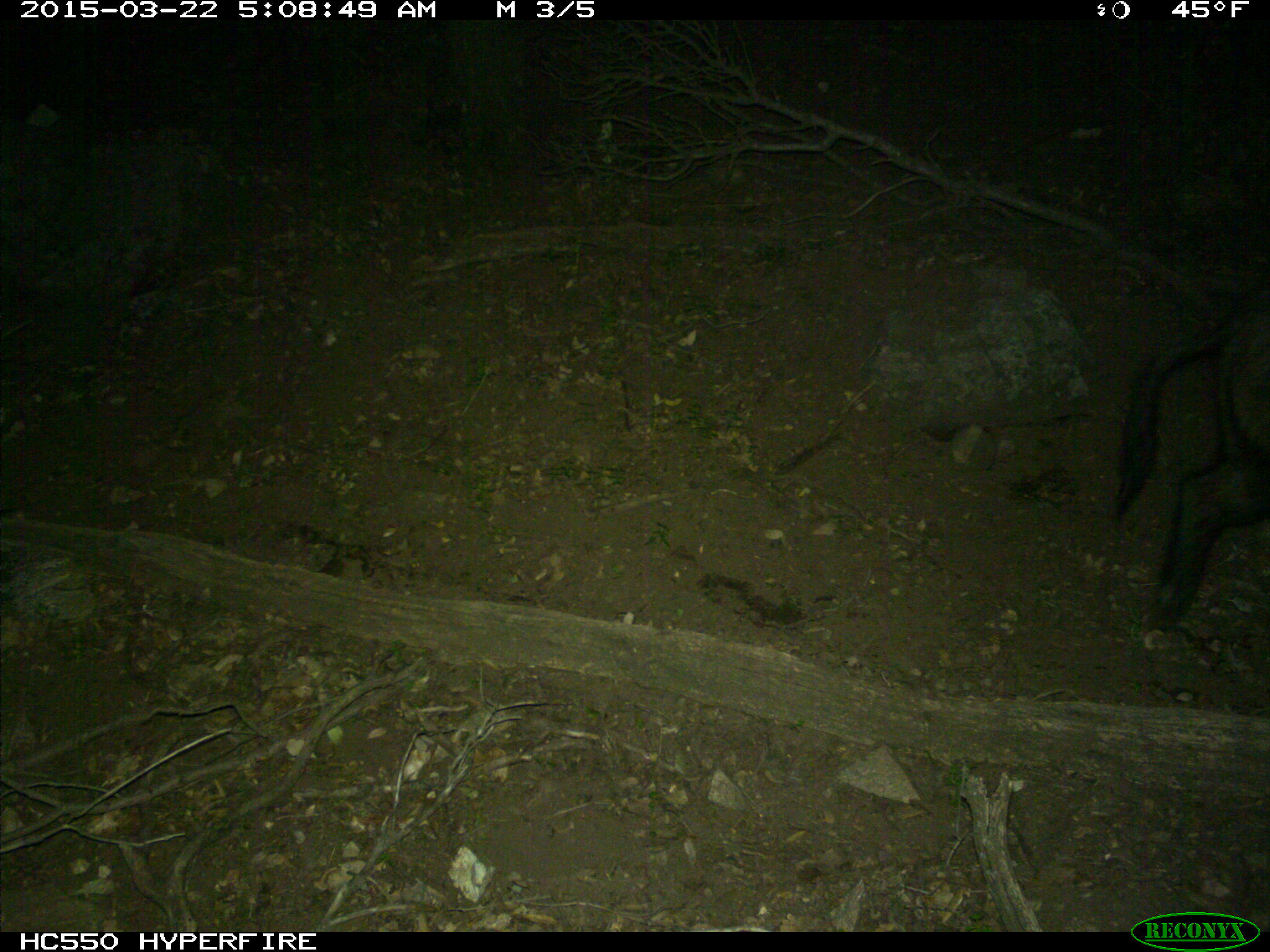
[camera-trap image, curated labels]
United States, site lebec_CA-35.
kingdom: Animalia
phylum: Chordata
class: Mammalia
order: Artiodactyla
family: Suidae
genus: Sus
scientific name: Sus scrofa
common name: wild boar